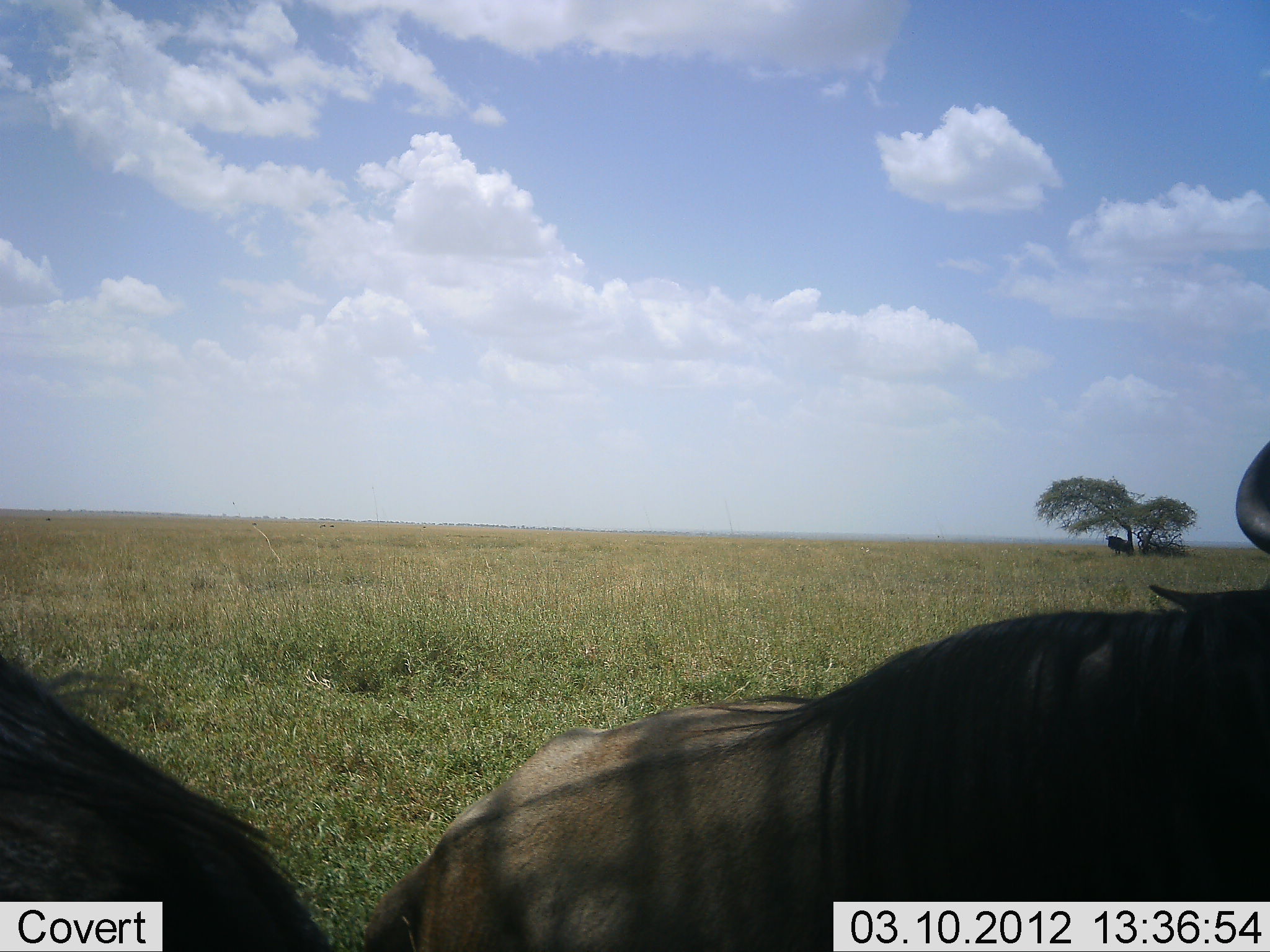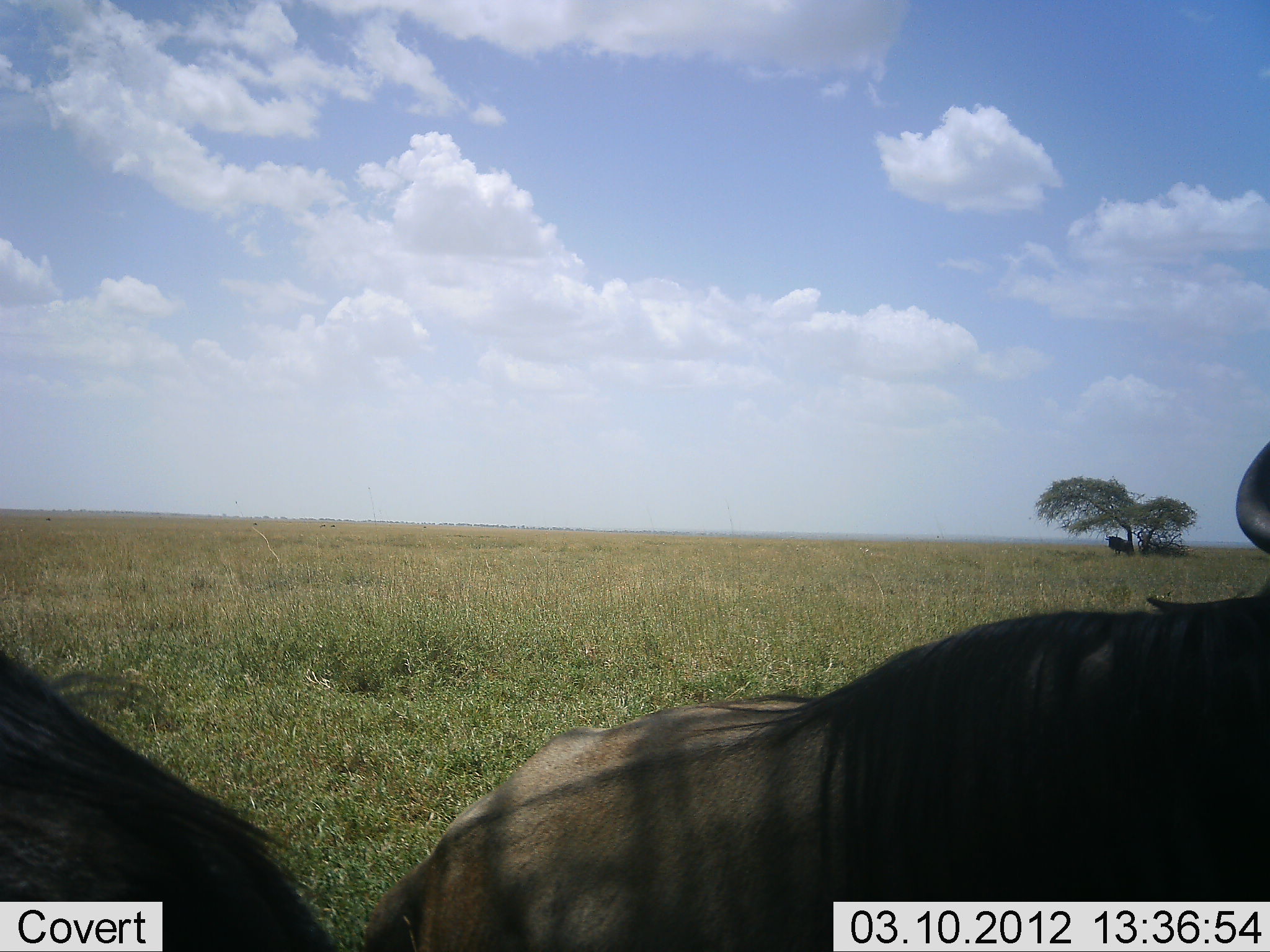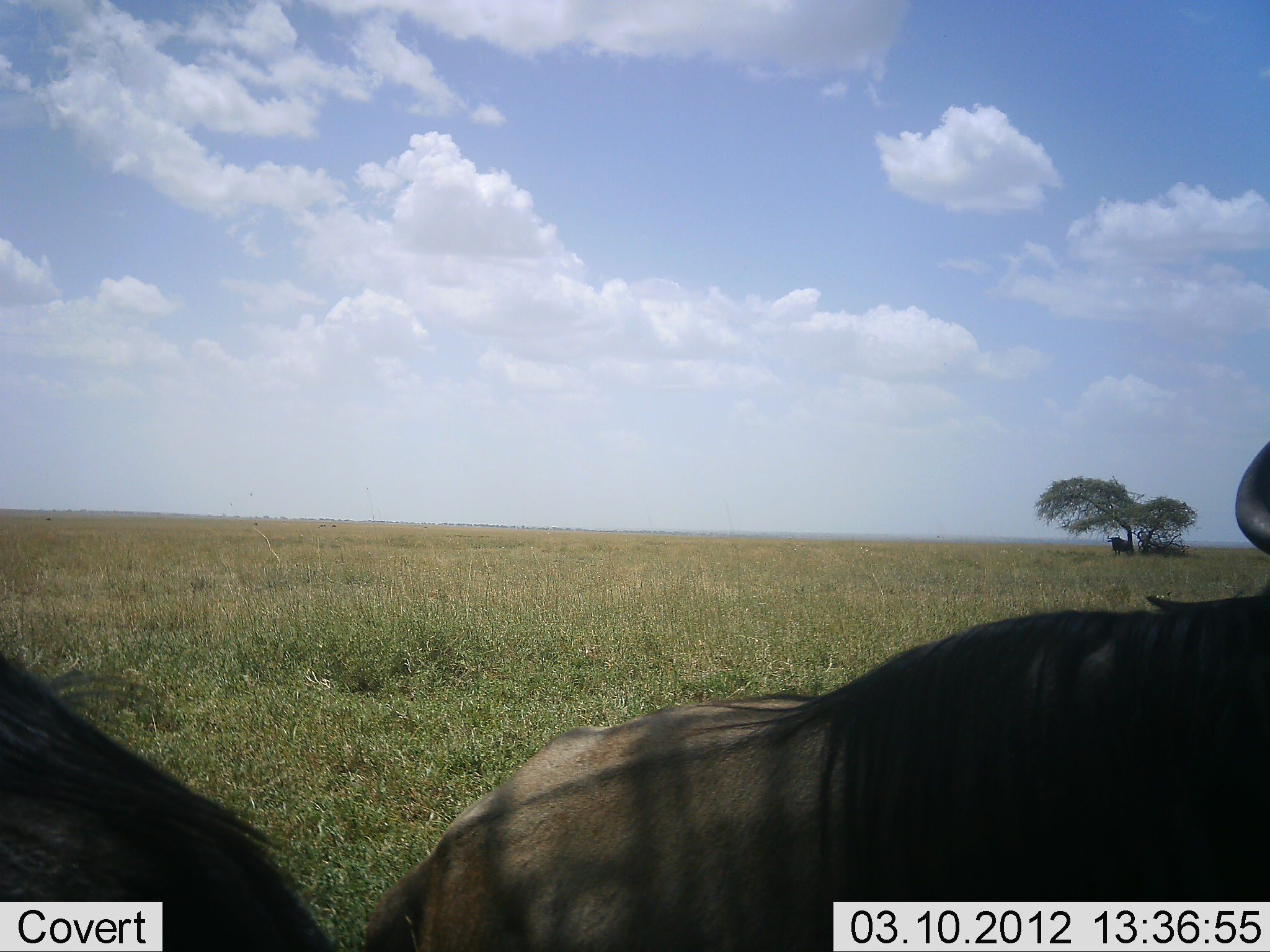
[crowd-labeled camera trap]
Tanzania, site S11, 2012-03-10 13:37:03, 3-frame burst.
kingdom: Animalia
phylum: Chordata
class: Mammalia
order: Artiodactyla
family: Bovidae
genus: Connochaetes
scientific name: Connochaetes taurinus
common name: blue wildebeest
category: wildebeest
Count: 3.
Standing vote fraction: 56%.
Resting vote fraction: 39%.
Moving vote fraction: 6%.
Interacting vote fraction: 0%.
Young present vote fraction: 0%.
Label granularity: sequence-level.